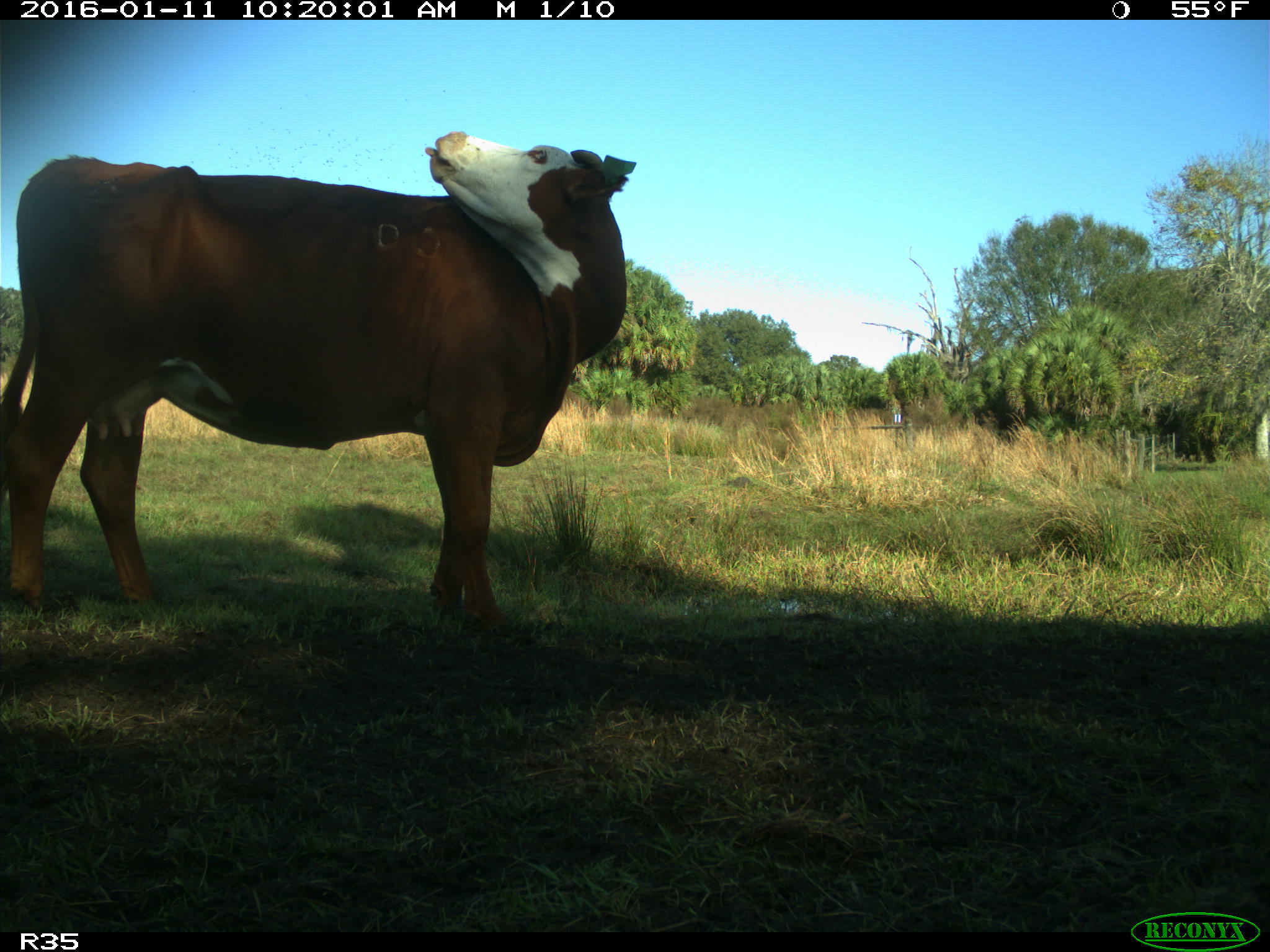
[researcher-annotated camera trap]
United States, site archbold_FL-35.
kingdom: Animalia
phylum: Chordata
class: Mammalia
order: Artiodactyla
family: Bovidae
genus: Bos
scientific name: Bos taurus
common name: domestic cow